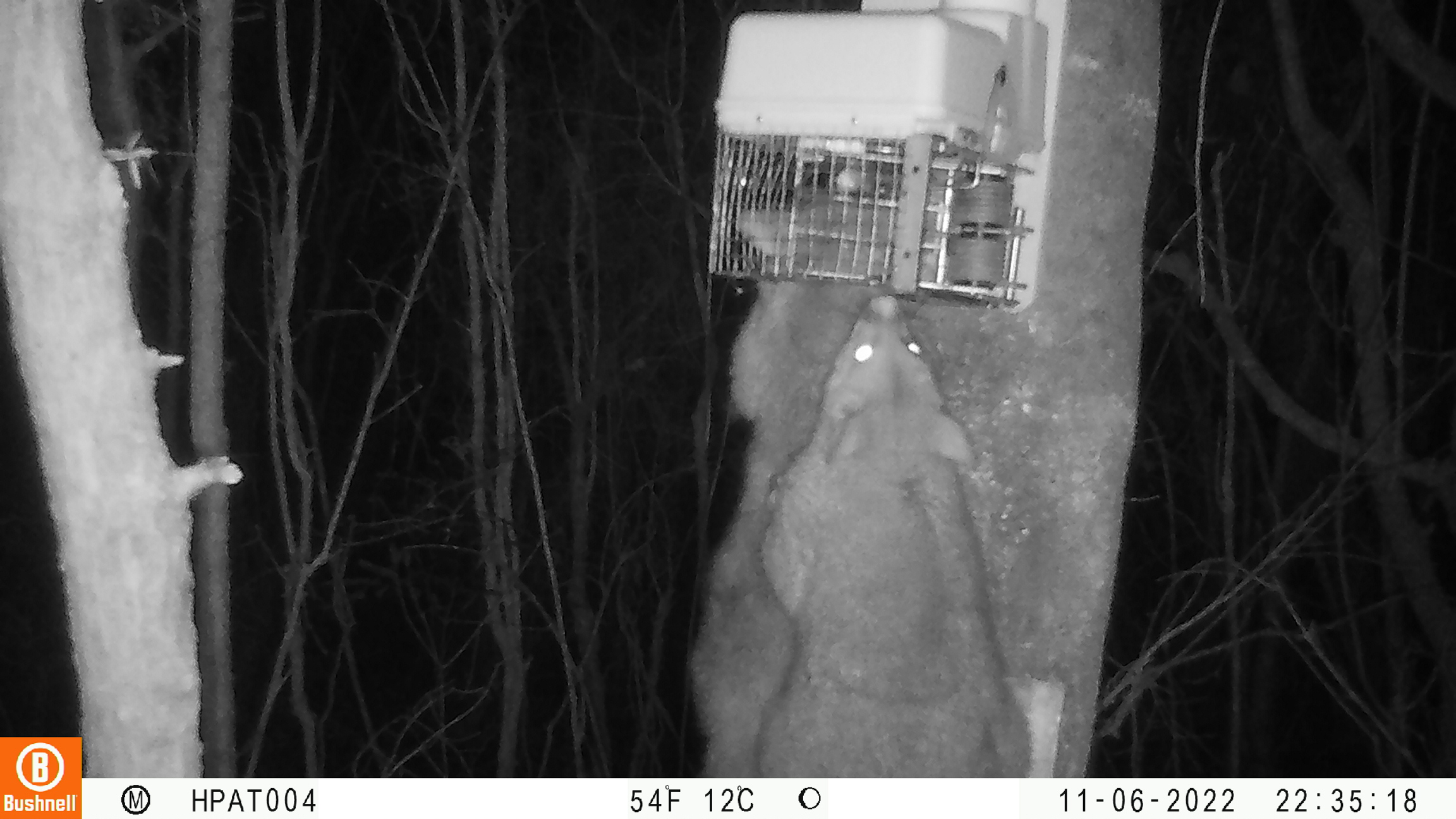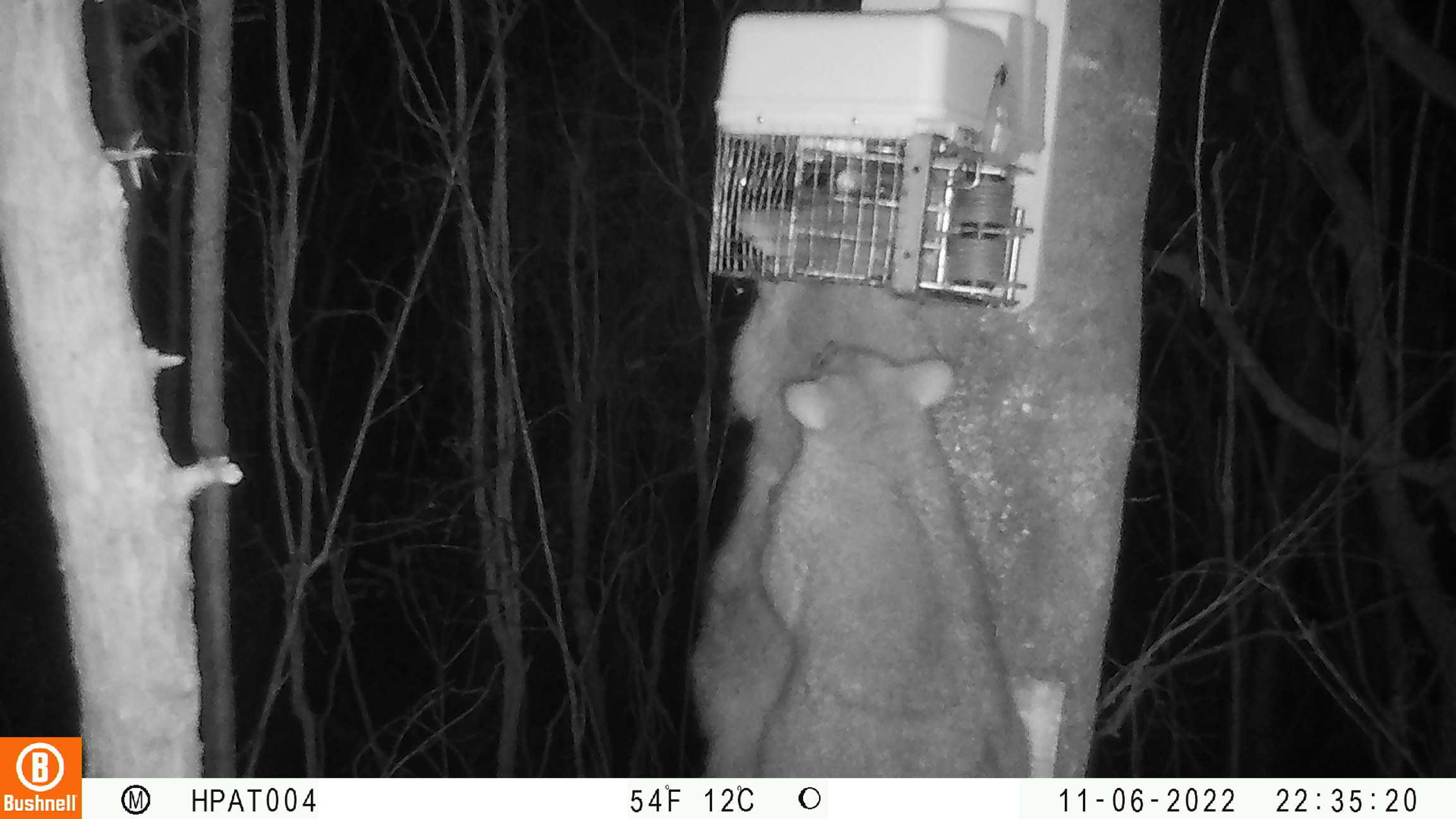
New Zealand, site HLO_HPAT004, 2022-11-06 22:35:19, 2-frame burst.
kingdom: Animalia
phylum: Chordata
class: Mammalia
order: Diprotodontia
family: Phalangeridae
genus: Trichosurus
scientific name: Trichosurus vulpecula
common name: common brushtail possum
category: possum